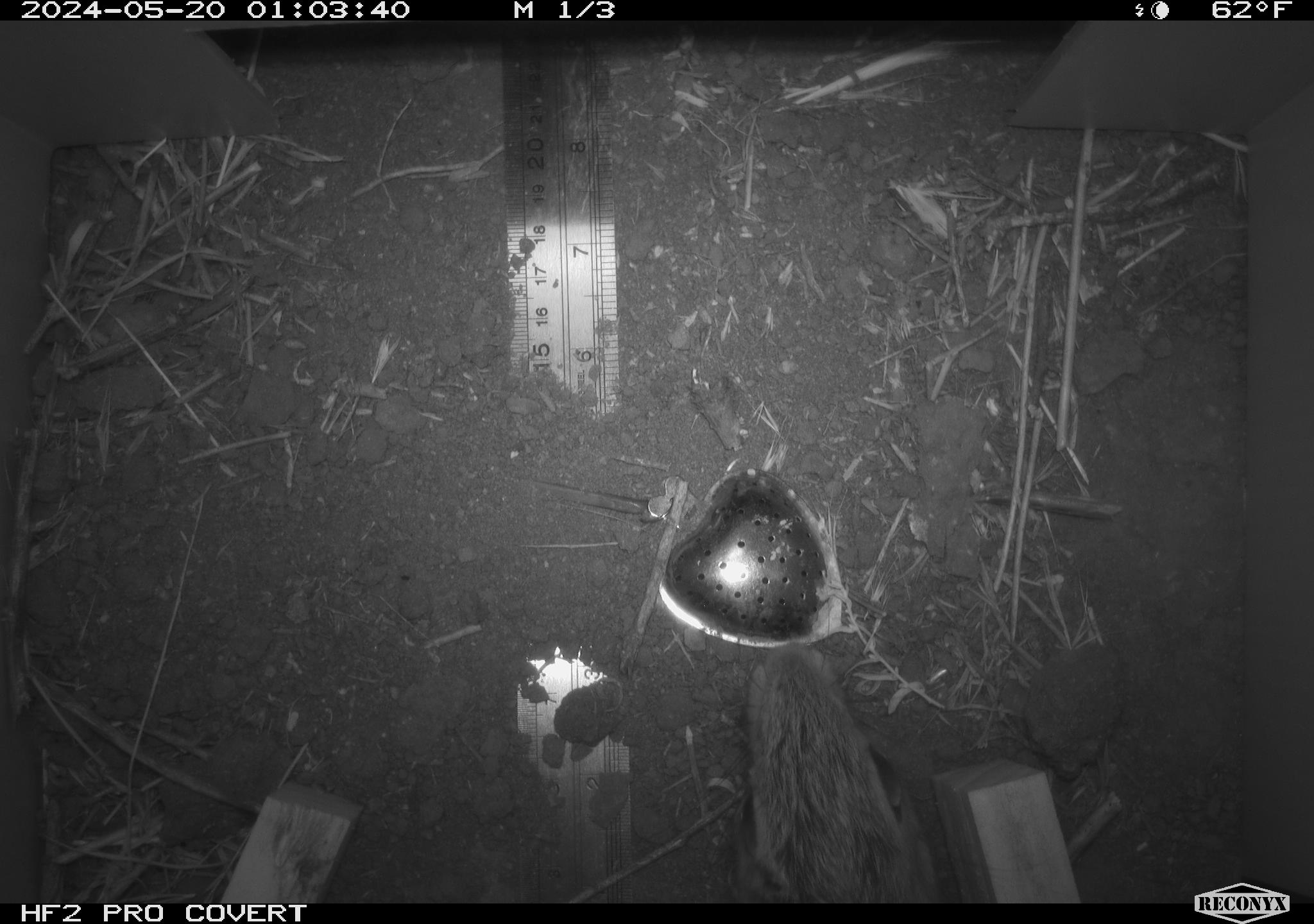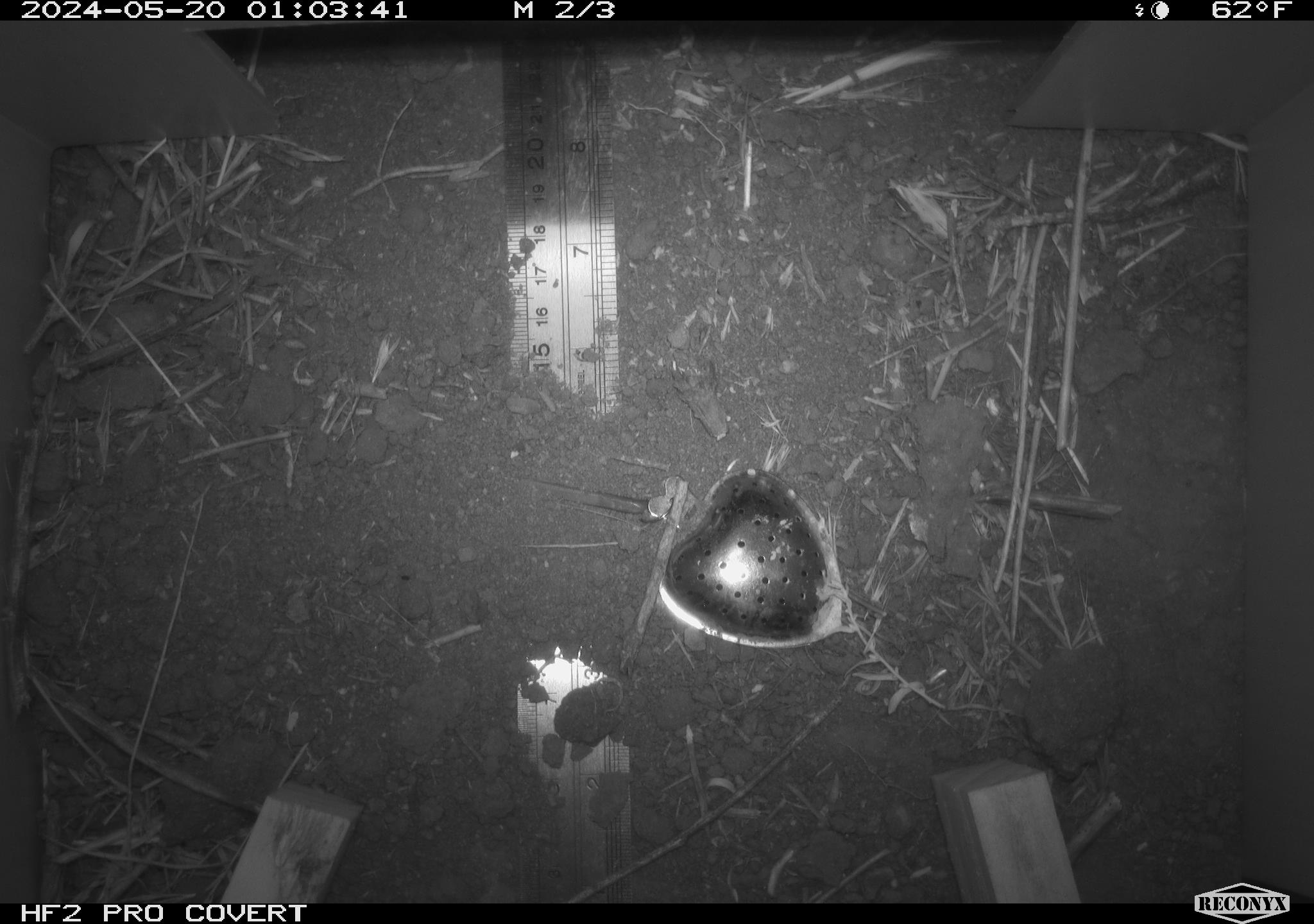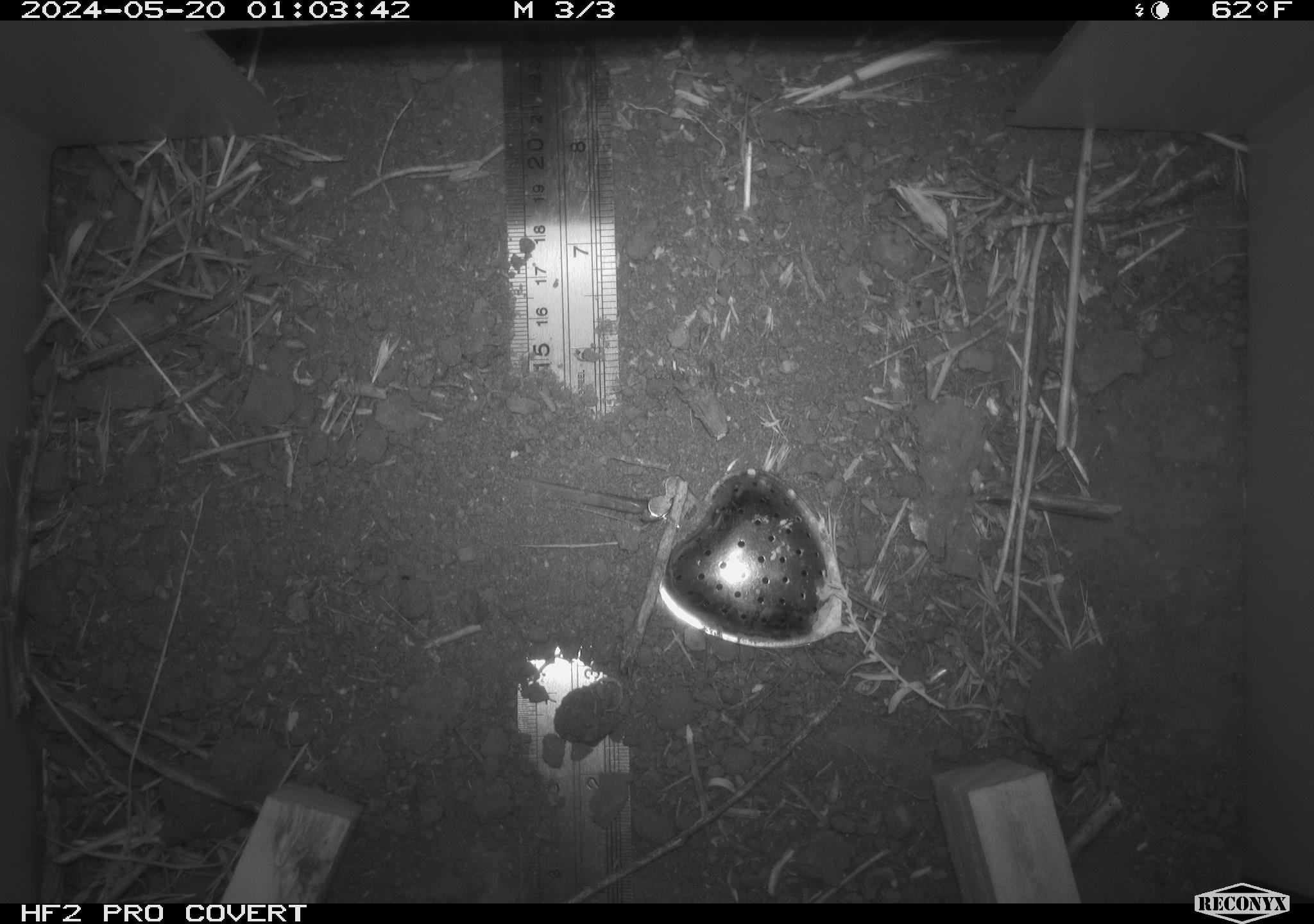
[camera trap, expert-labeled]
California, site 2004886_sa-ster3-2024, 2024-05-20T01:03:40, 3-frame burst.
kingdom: Animalia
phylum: Chordata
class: Mammalia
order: Lagomorpha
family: Leporidae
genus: Sylvilagus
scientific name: Sylvilagus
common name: cottontail rabbits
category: sylvilagus species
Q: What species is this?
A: Sylvilagus species (cottontail rabbits) (Sylvilagus).